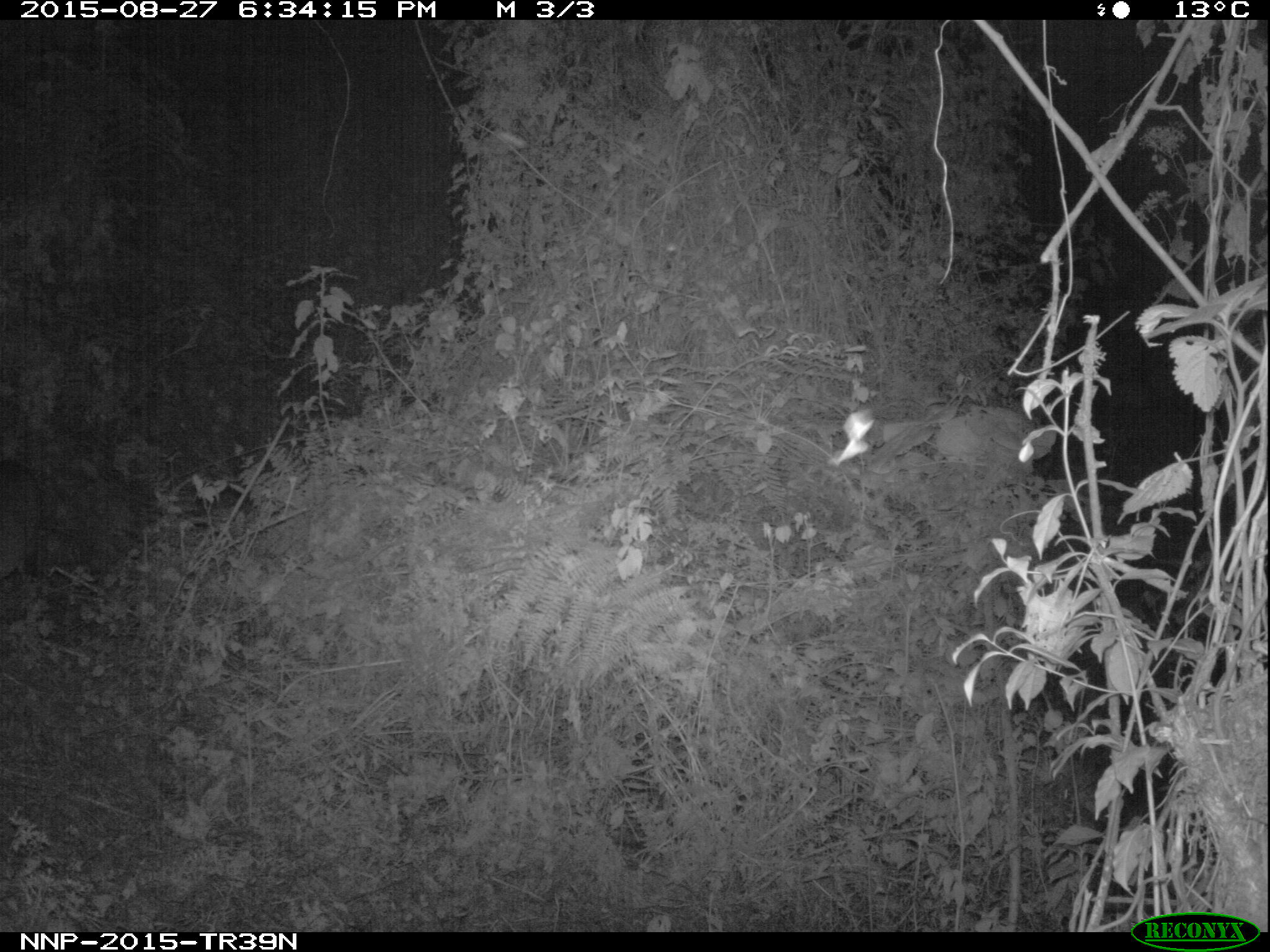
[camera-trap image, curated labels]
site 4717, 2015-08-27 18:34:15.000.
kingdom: Animalia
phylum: Chordata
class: Mammalia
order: Artiodactyla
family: Bovidae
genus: Cephalophus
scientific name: Cephalophus nigrifrons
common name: black-fronted duiker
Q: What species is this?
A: Cephalophus nigrifrons (black-fronted duiker).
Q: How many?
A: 1.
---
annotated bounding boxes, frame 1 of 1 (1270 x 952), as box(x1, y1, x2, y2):
cephalophus nigrifrons: box(0, 452, 46, 589)